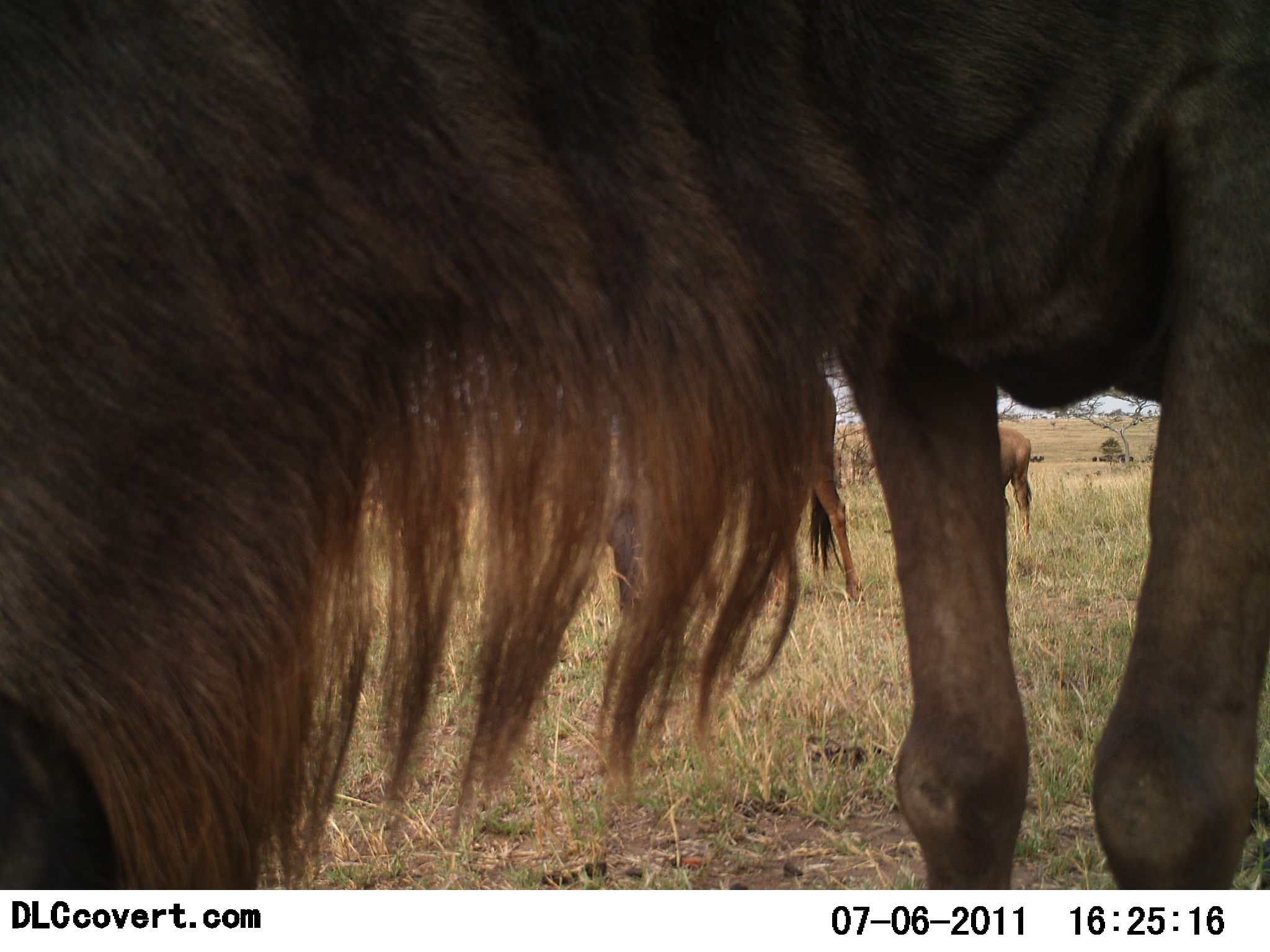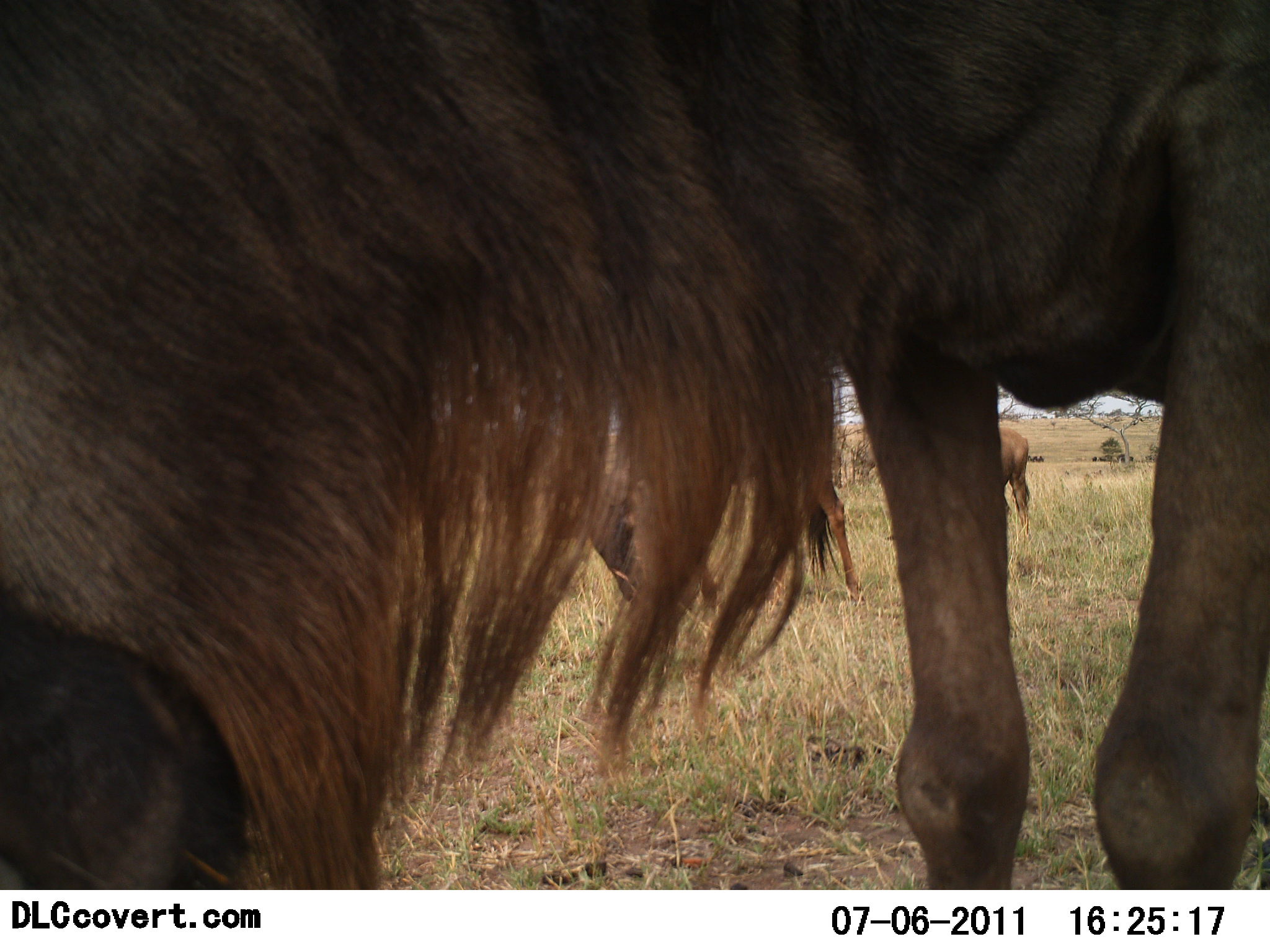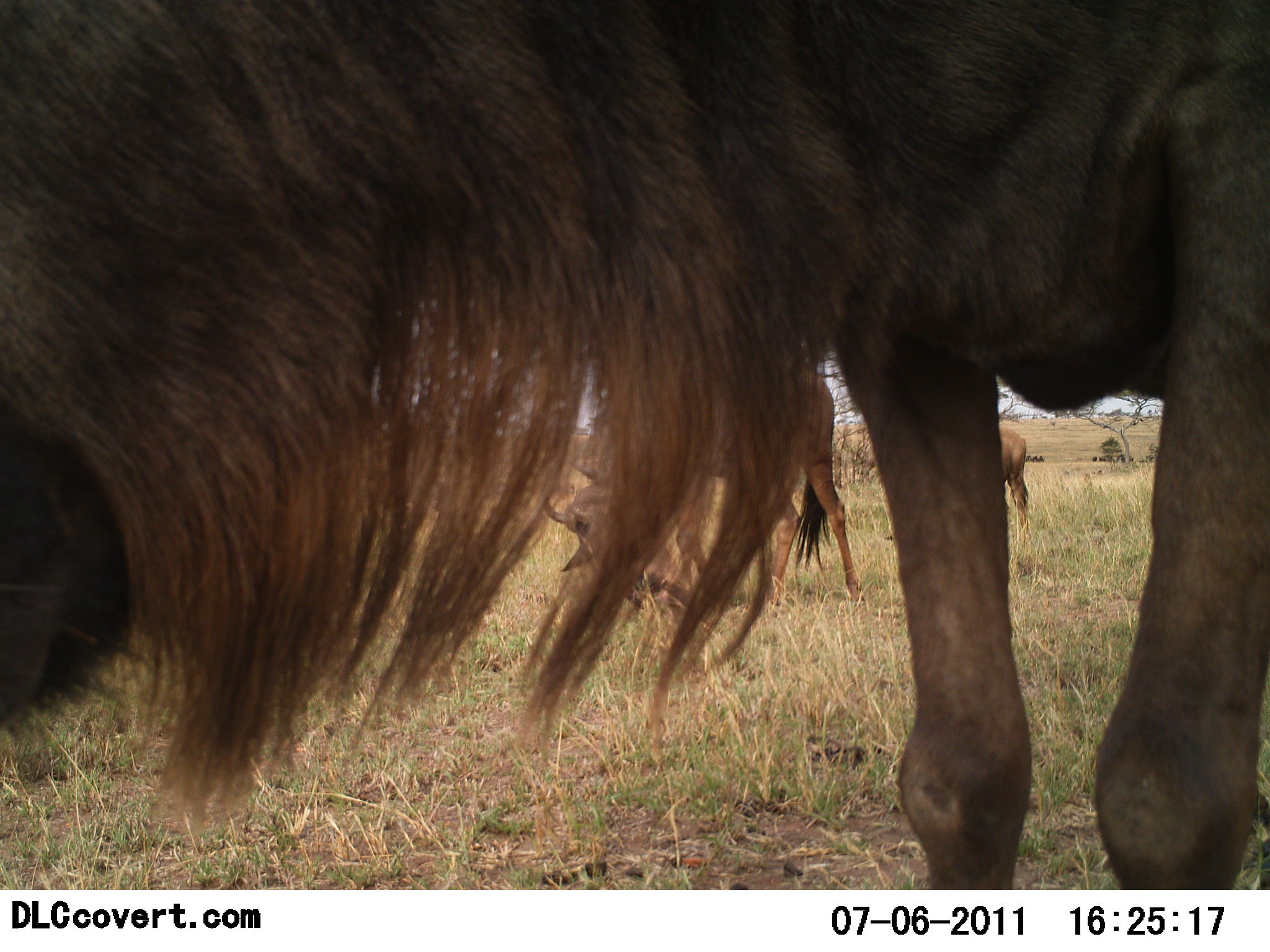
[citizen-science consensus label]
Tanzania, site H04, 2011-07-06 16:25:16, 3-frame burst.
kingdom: Animalia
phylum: Chordata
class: Mammalia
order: Artiodactyla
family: Bovidae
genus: Connochaetes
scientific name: Connochaetes taurinus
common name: blue wildebeest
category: wildebeest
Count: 3.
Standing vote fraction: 73%.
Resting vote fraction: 0%.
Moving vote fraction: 9%.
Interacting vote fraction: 0%.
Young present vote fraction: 0%.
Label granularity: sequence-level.